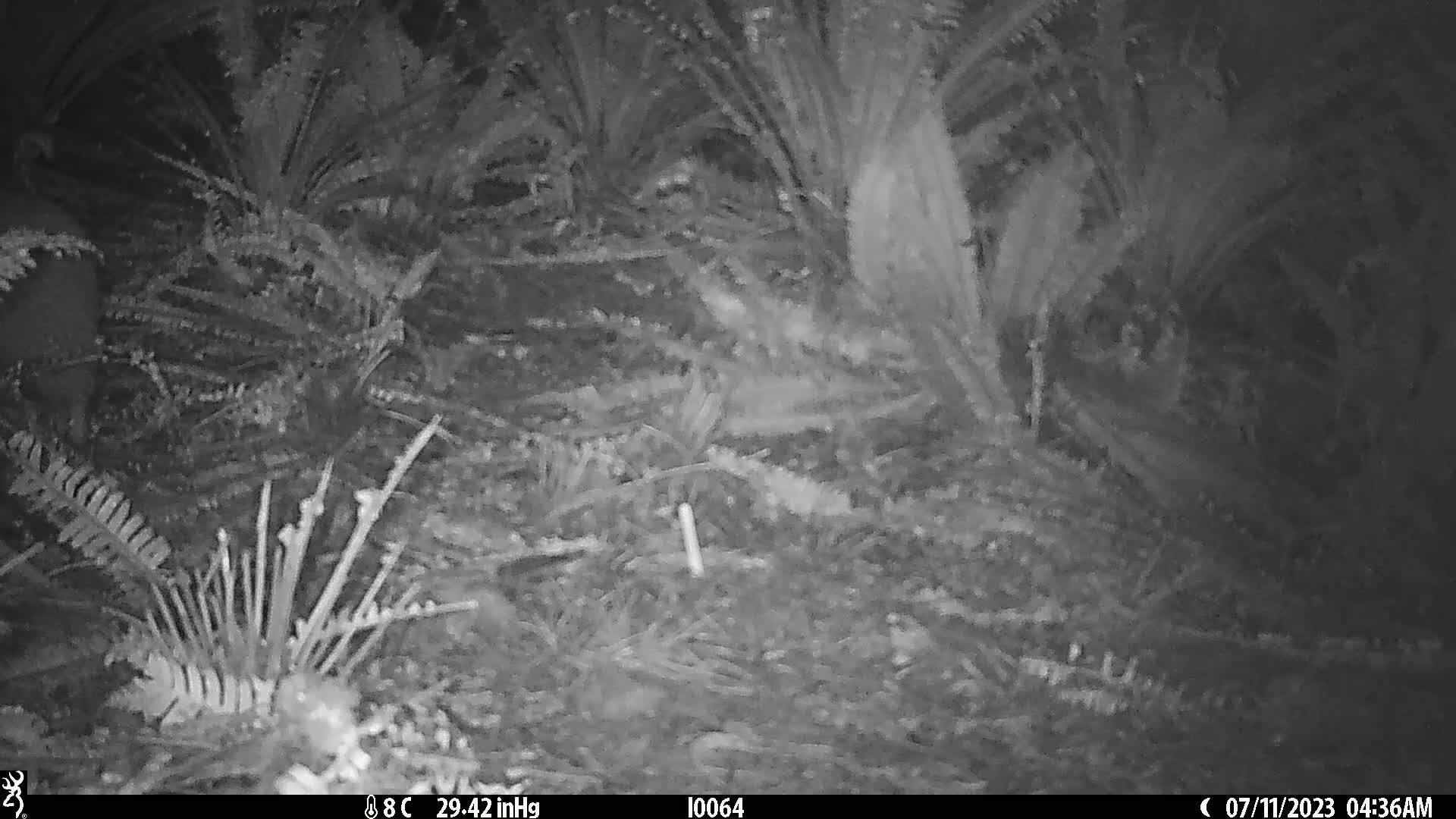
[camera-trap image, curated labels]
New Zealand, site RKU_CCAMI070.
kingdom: Animalia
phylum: Chordata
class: Aves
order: Apterygiformes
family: Apterygidae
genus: Apteryx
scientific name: Apteryx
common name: kiwi